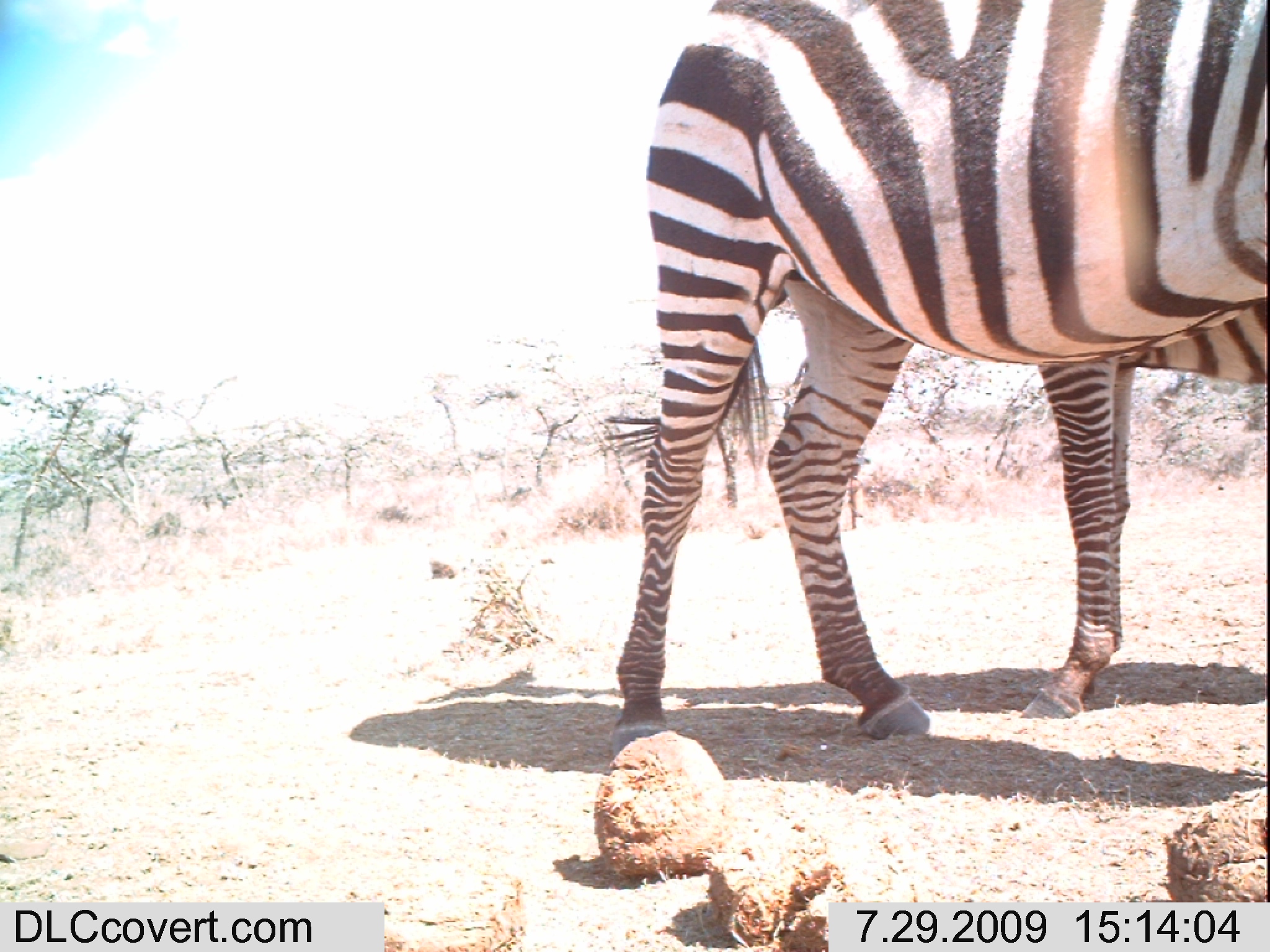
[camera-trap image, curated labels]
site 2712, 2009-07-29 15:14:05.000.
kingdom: Animalia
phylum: Chordata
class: Mammalia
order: Perissodactyla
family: Equidae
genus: Equus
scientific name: Equus quagga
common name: plains zebra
Equus quagga (plains zebra), count 2.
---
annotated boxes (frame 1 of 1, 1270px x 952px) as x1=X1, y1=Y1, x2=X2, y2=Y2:
equus quagga: x1=604, y1=1, x2=1268, y2=754